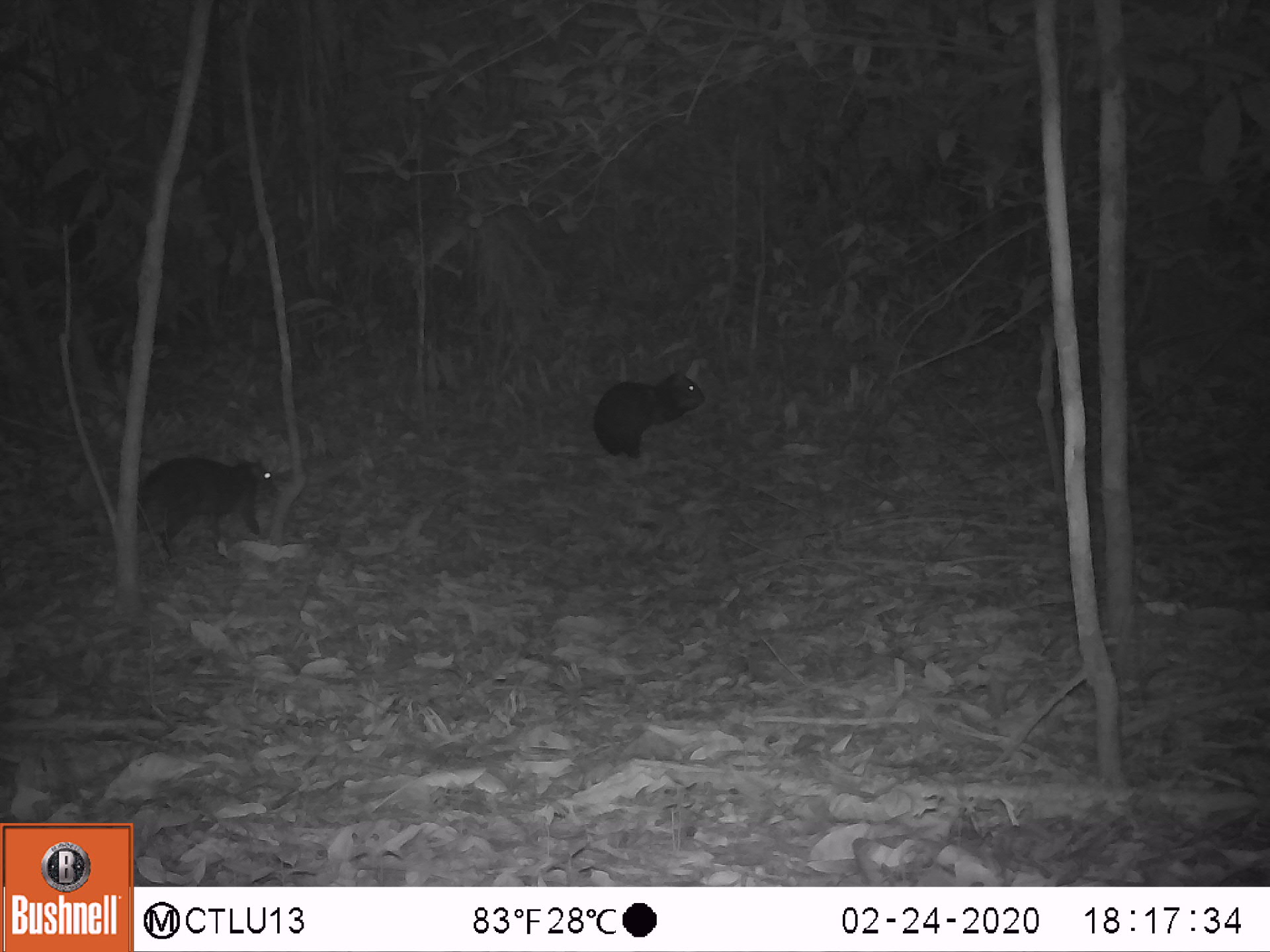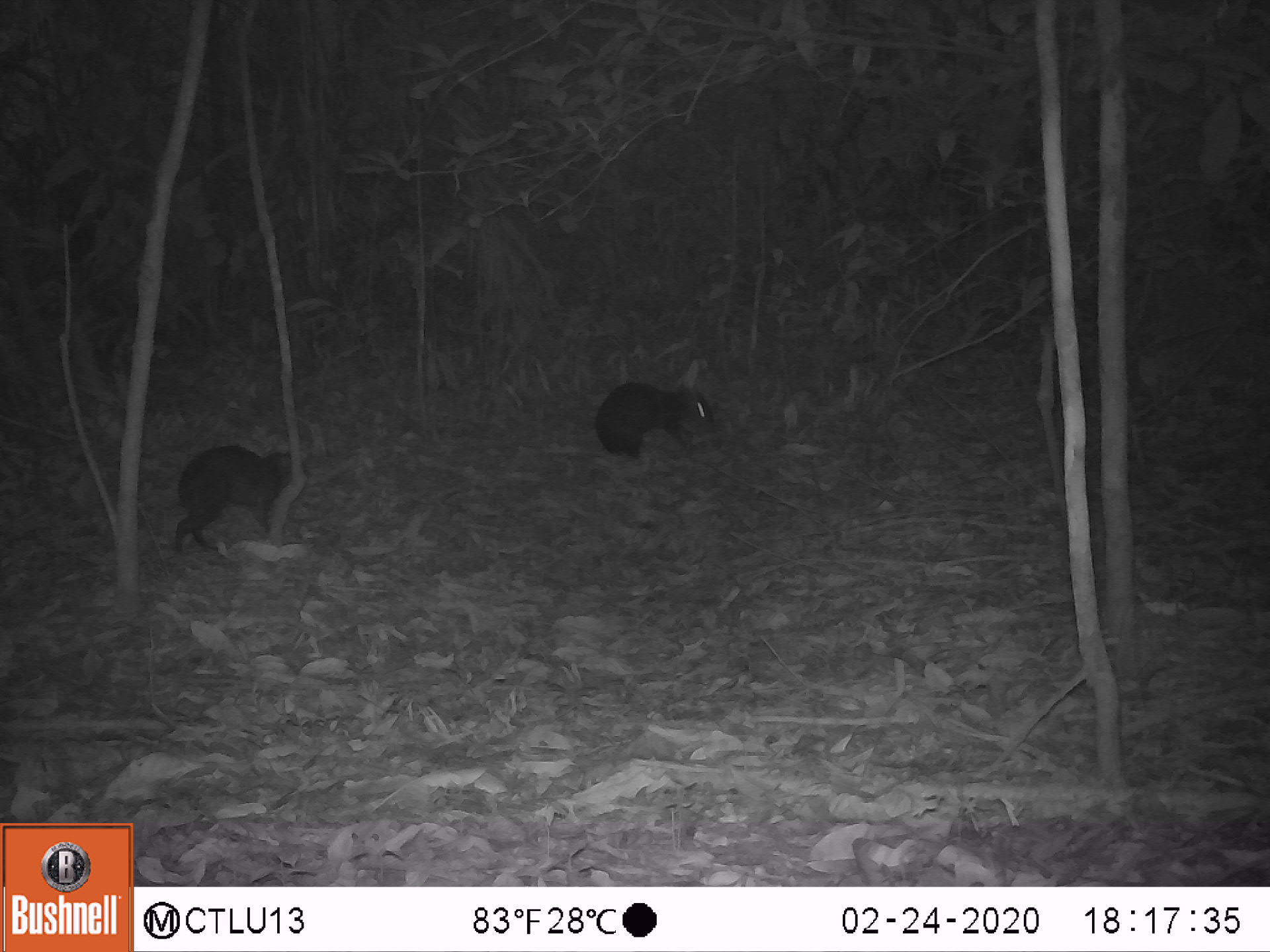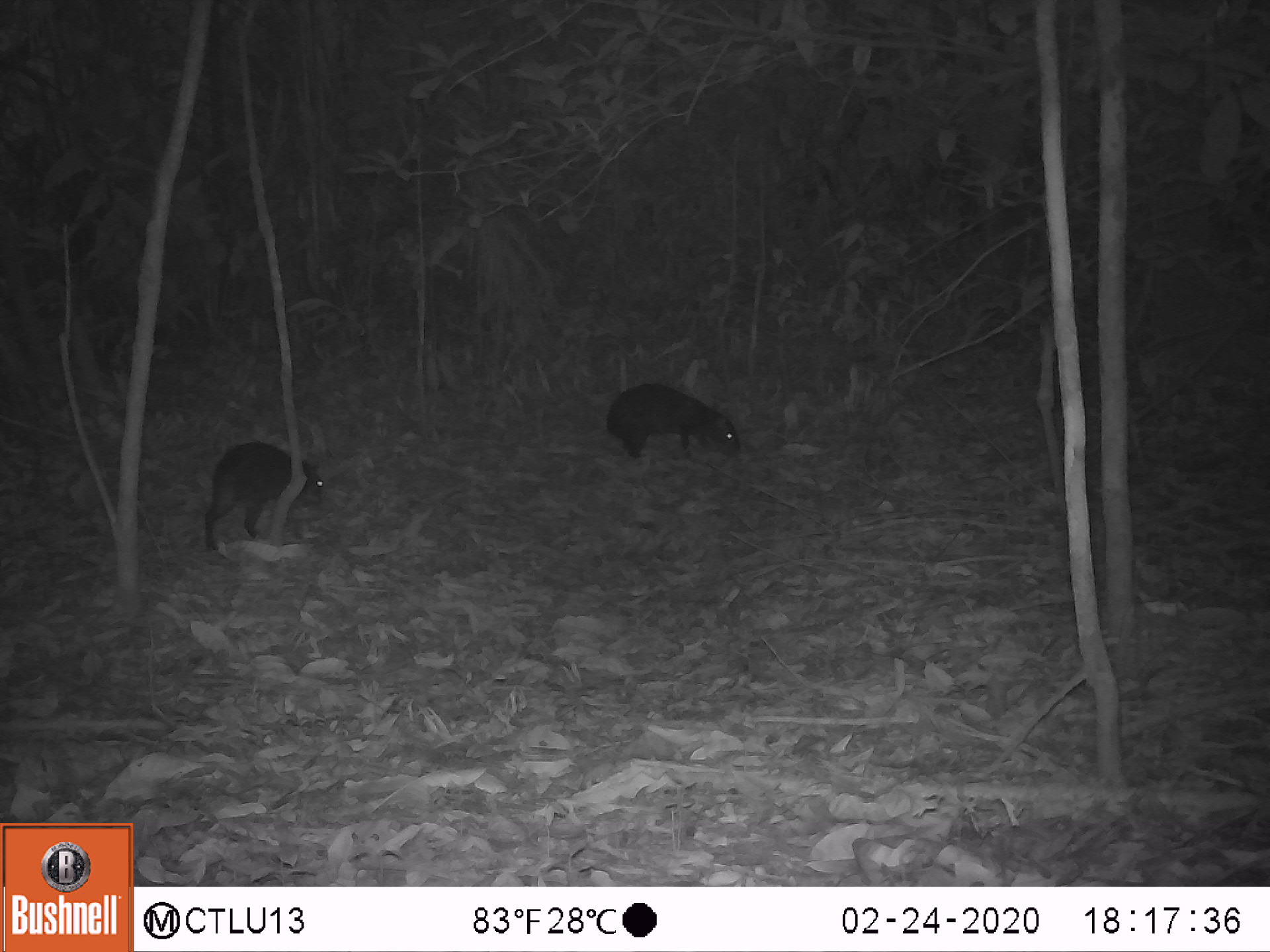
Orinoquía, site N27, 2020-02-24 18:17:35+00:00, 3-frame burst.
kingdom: Animalia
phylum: Chordata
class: Mammalia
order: Rodentia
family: Dasyproctidae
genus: Dasyprocta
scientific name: Dasyprocta fuliginosa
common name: black agouti